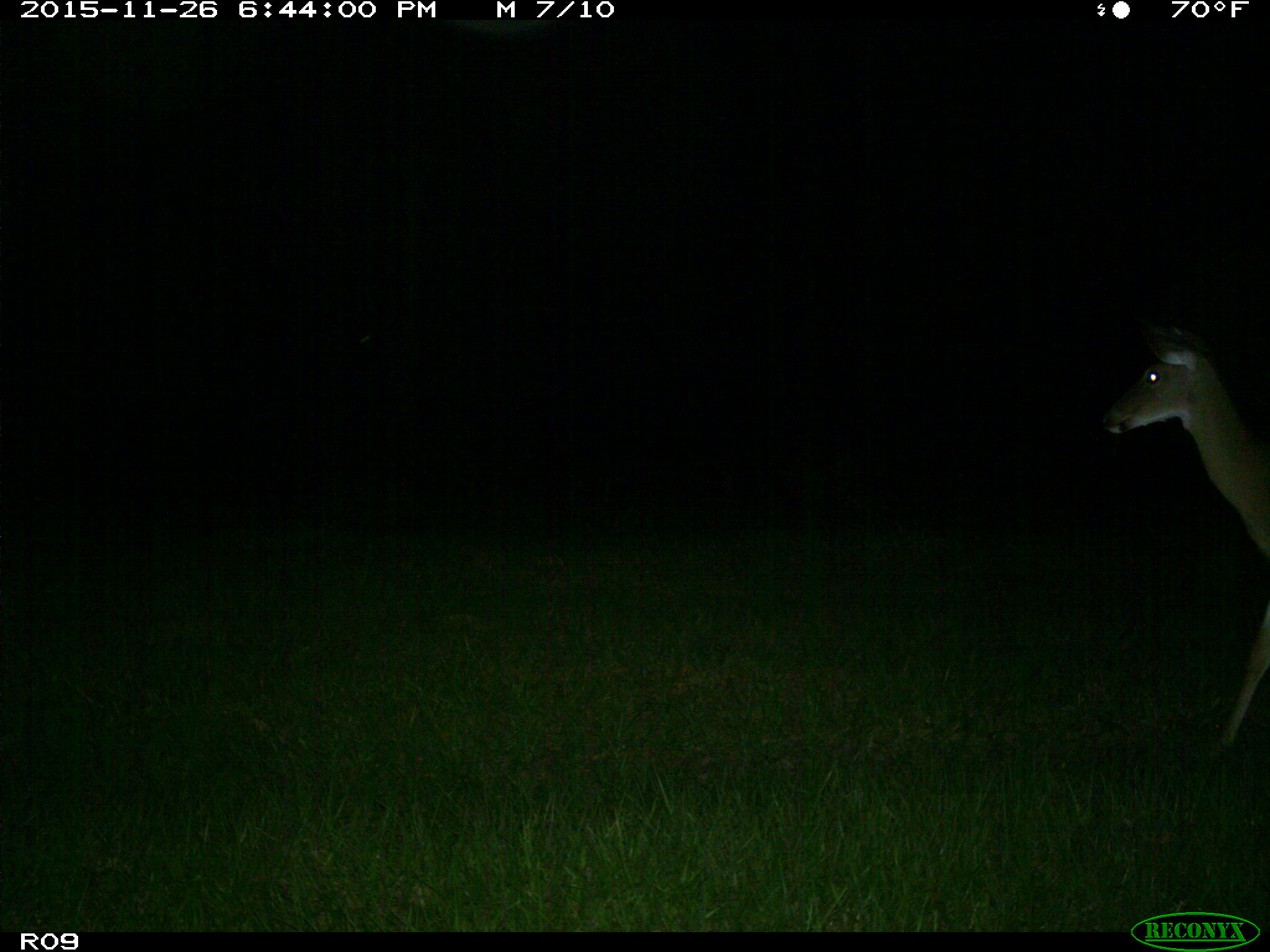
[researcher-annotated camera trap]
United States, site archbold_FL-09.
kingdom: Animalia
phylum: Chordata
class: Mammalia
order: Artiodactyla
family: Cervidae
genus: Odocoileus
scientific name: Odocoileus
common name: deer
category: unidentified deer